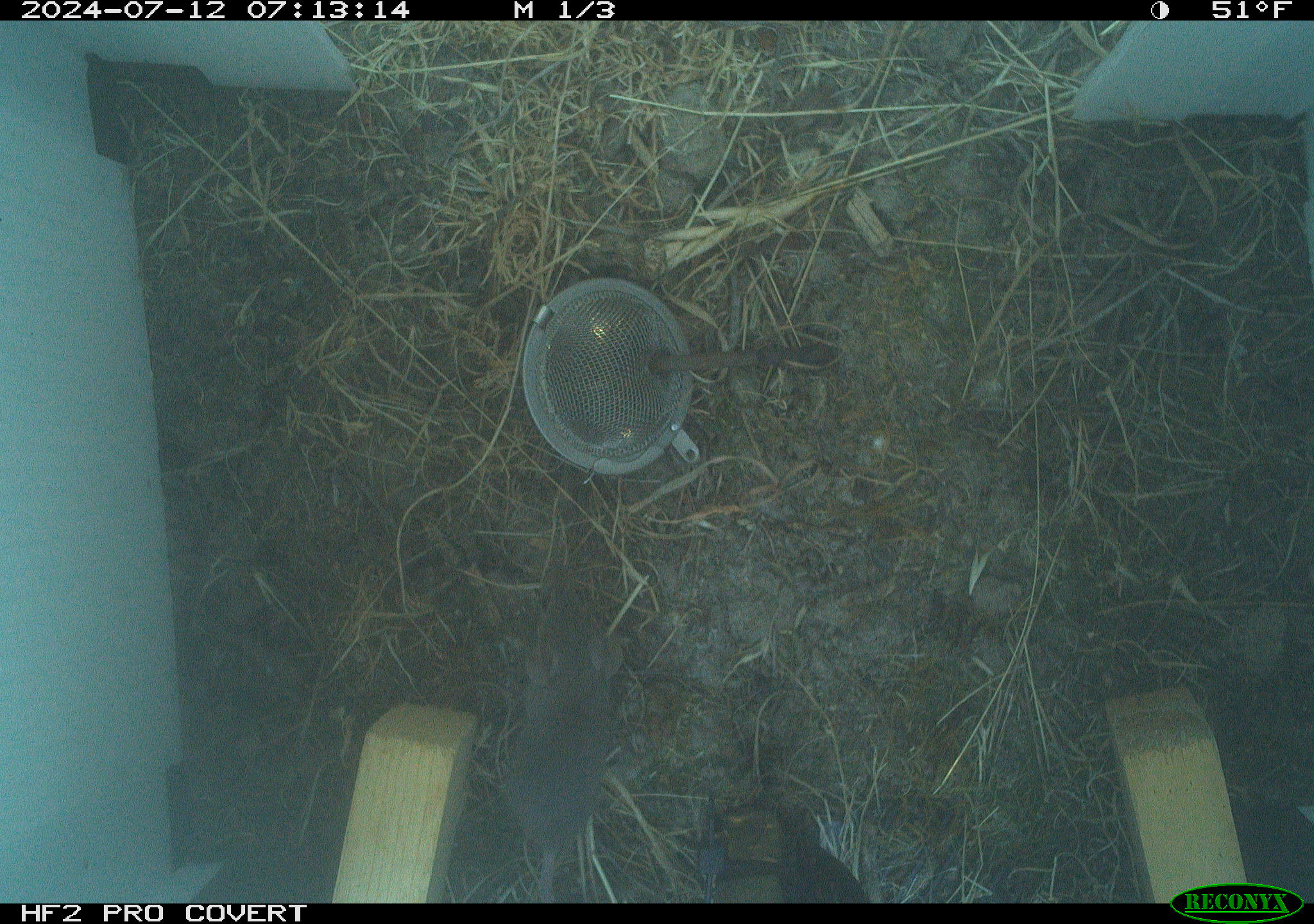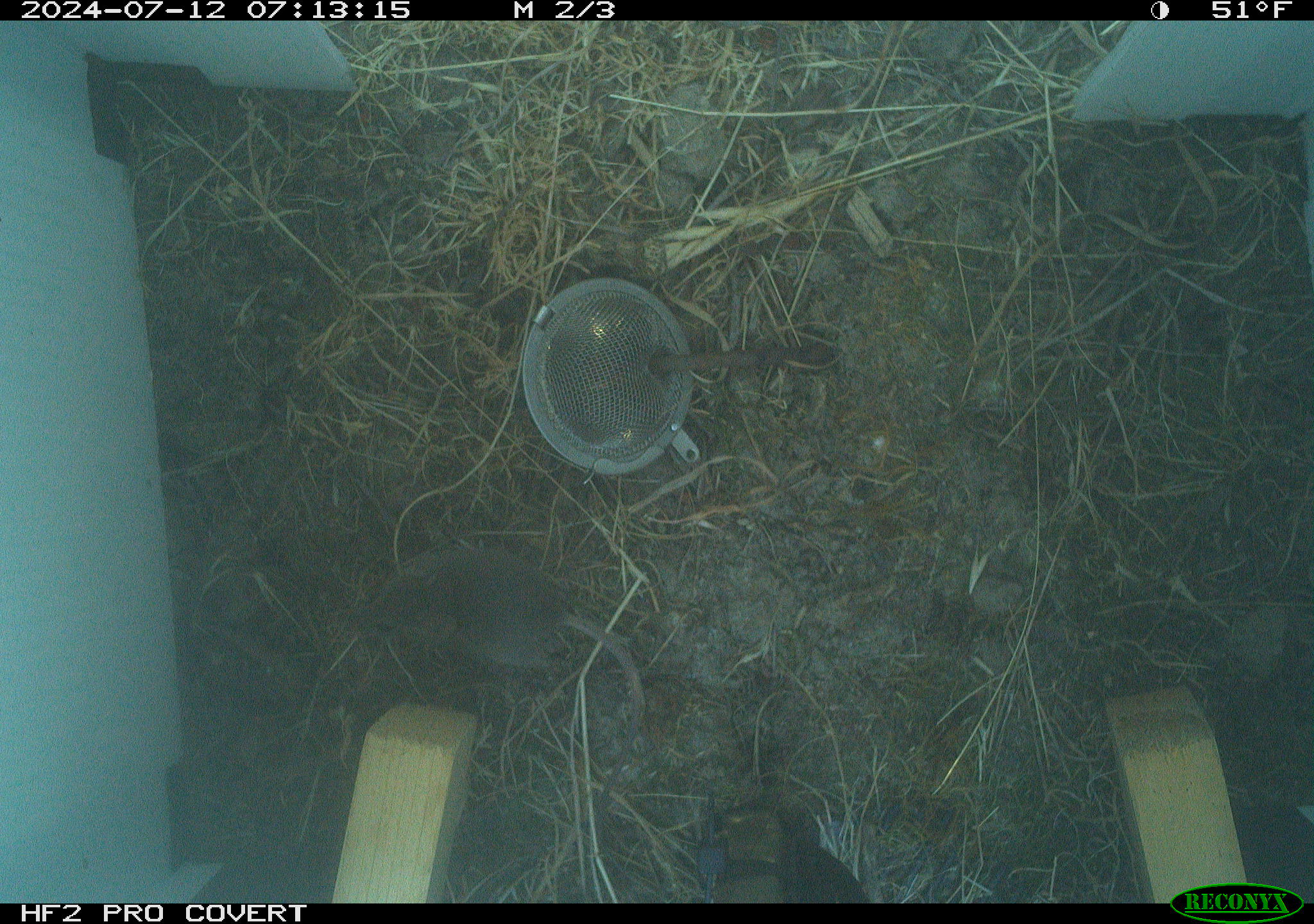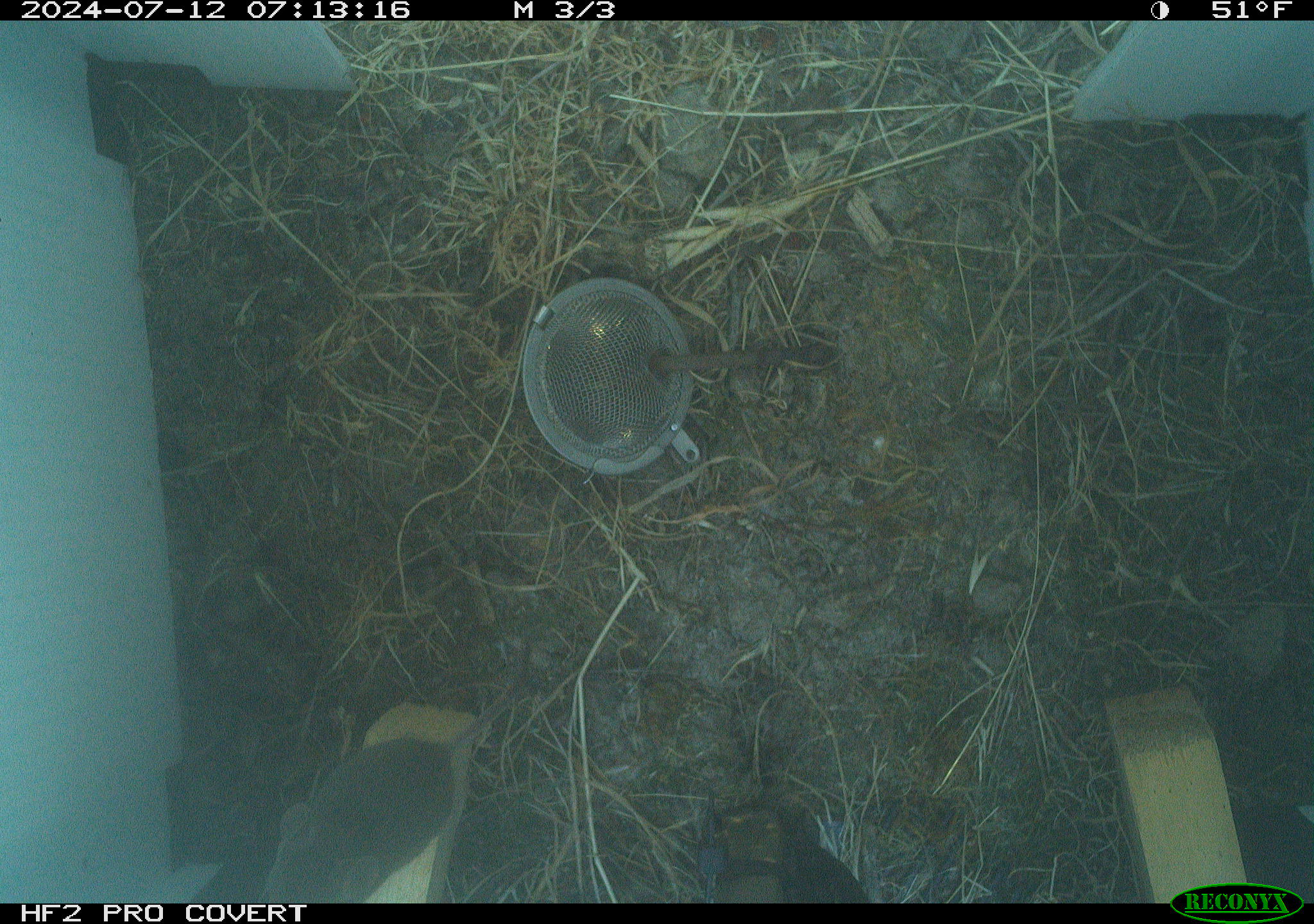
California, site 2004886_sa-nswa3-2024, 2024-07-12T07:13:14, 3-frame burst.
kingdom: Animalia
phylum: Chordata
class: Mammalia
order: Rodentia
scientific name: Rodentia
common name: rodent